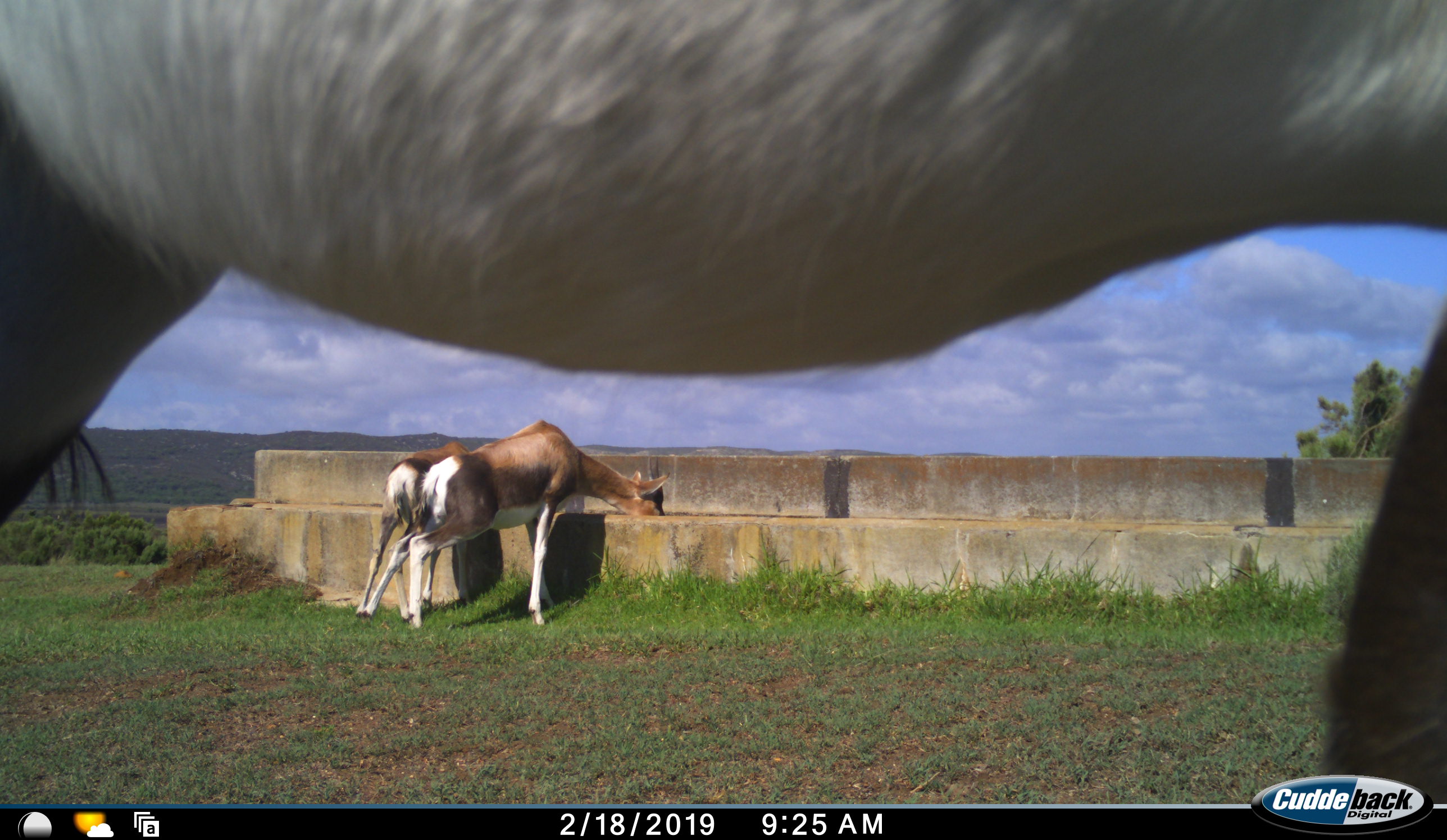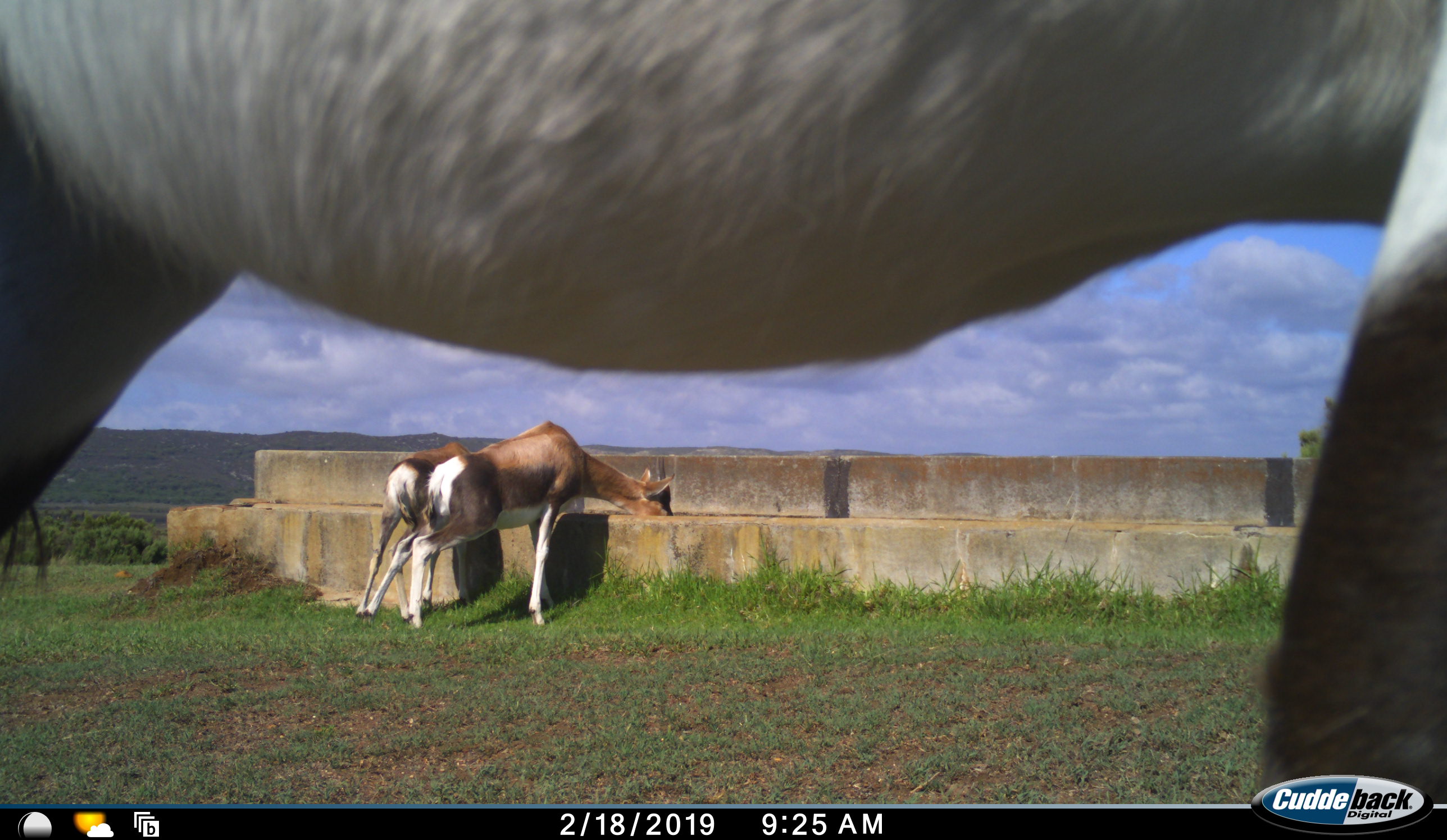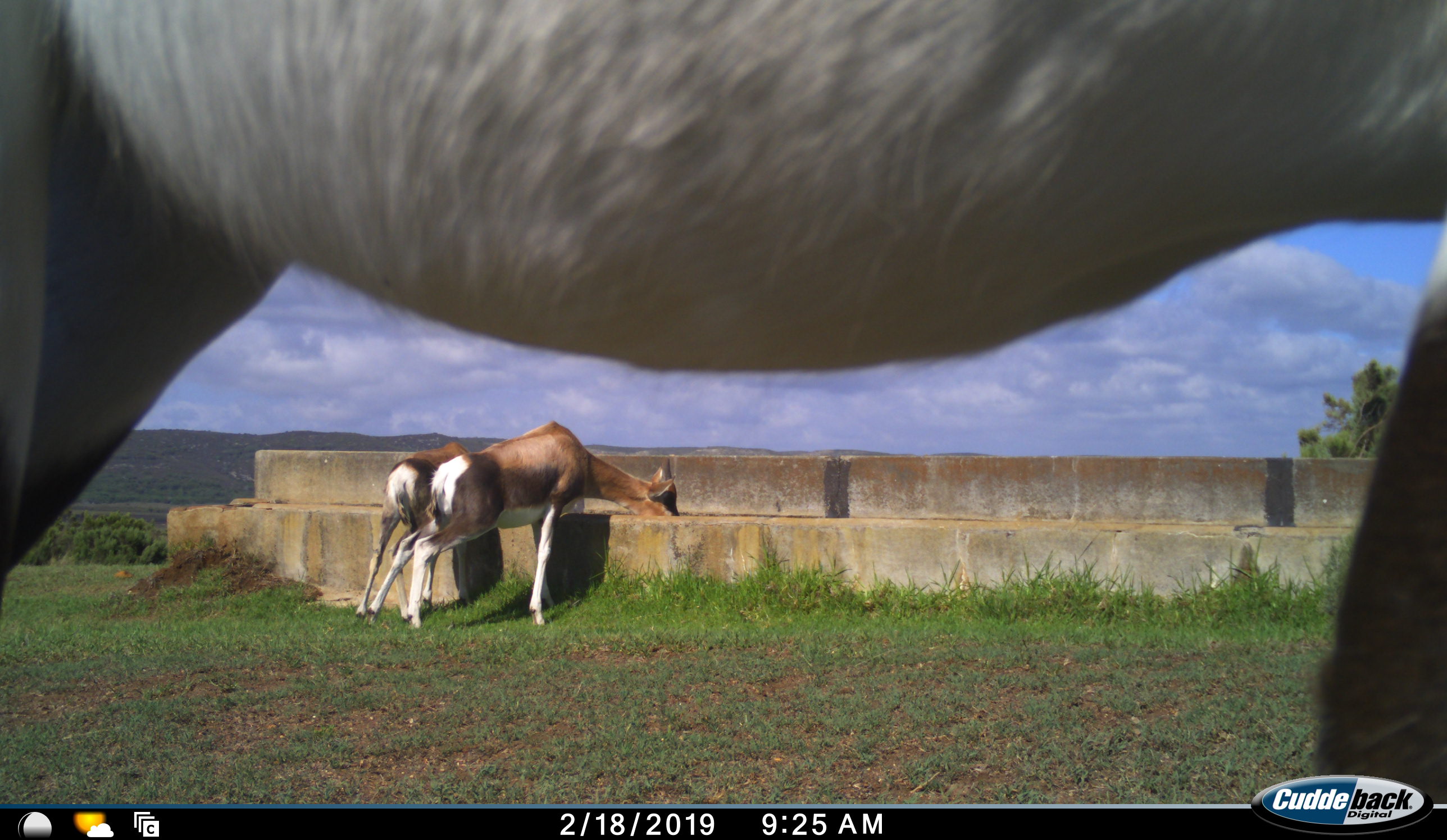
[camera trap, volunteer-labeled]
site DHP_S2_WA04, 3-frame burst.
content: unidentified animal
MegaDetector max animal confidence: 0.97